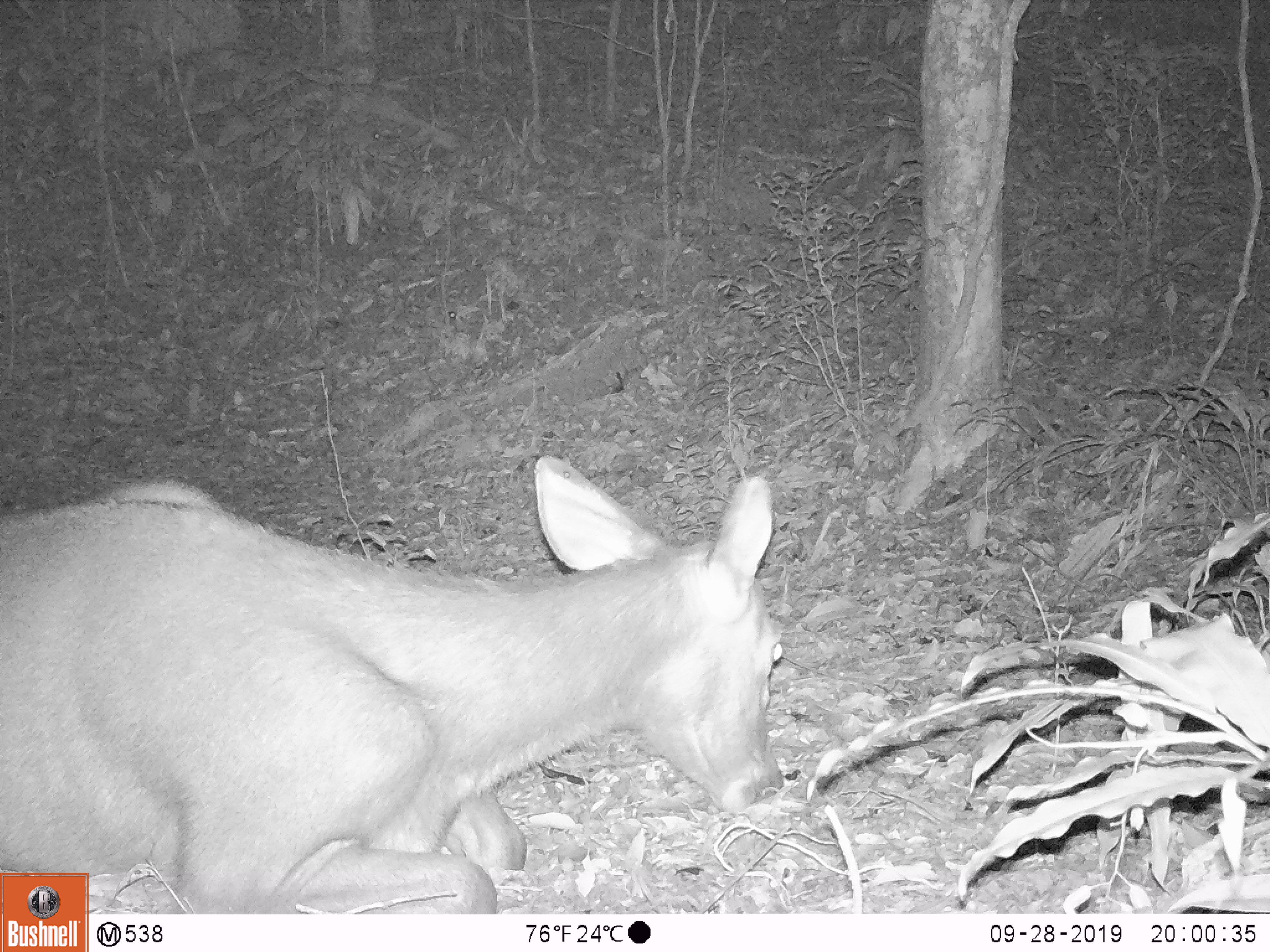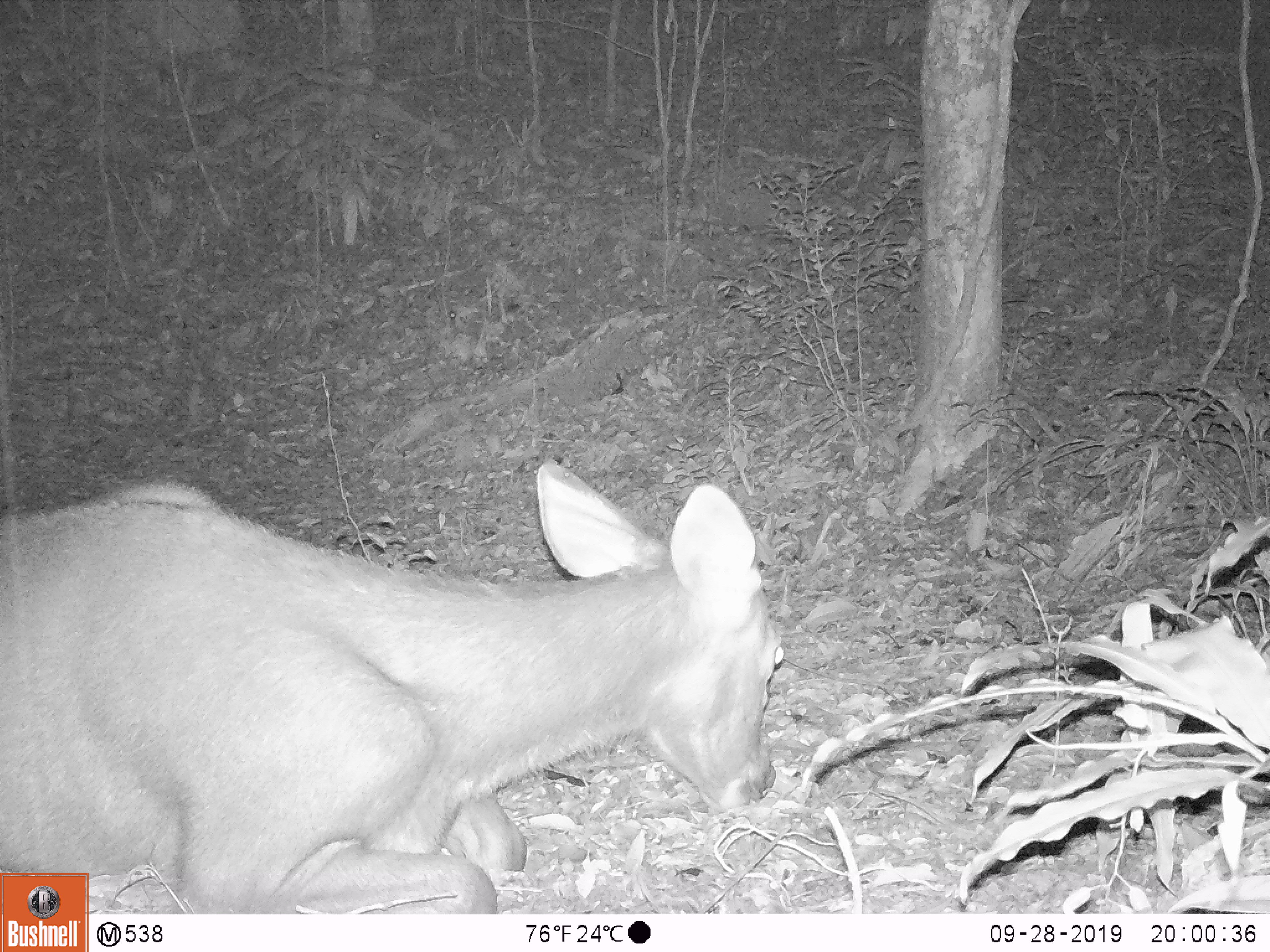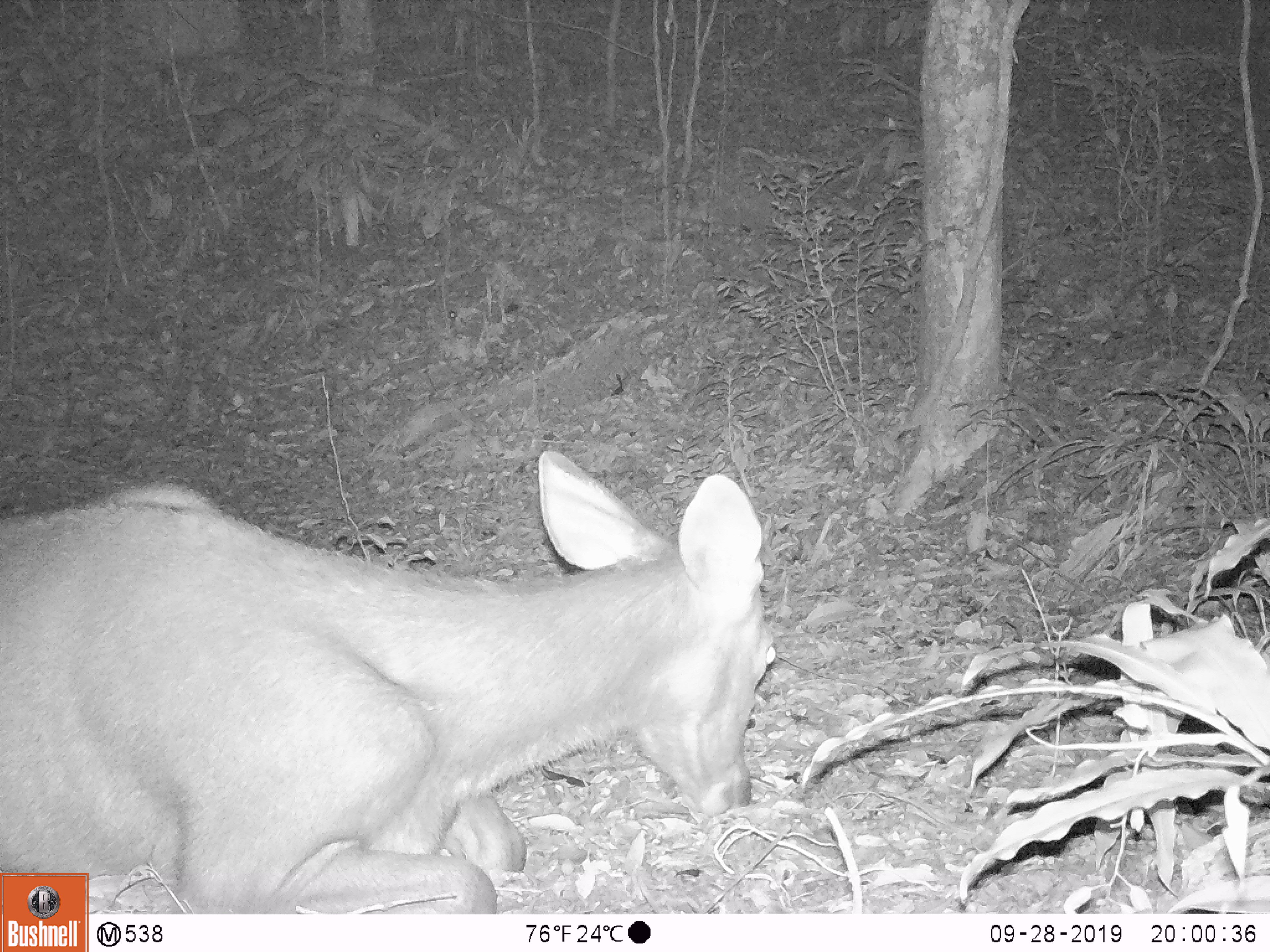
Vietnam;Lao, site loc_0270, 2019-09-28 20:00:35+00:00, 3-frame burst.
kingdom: Animalia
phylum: Chordata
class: Mammalia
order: Artiodactyla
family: Cervidae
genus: Rusa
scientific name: Rusa unicolor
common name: sambar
Sambar (Rusa unicolor). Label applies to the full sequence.